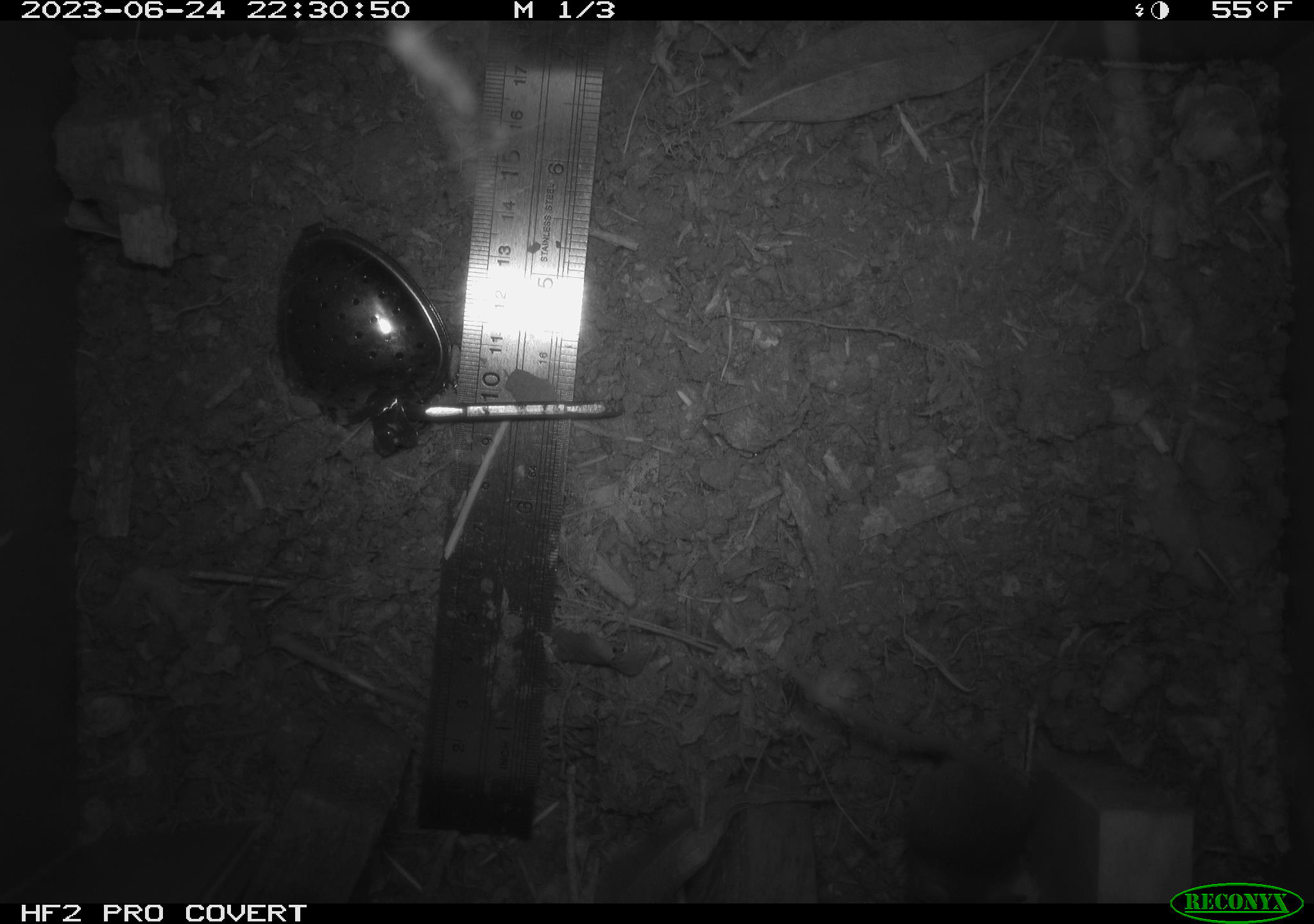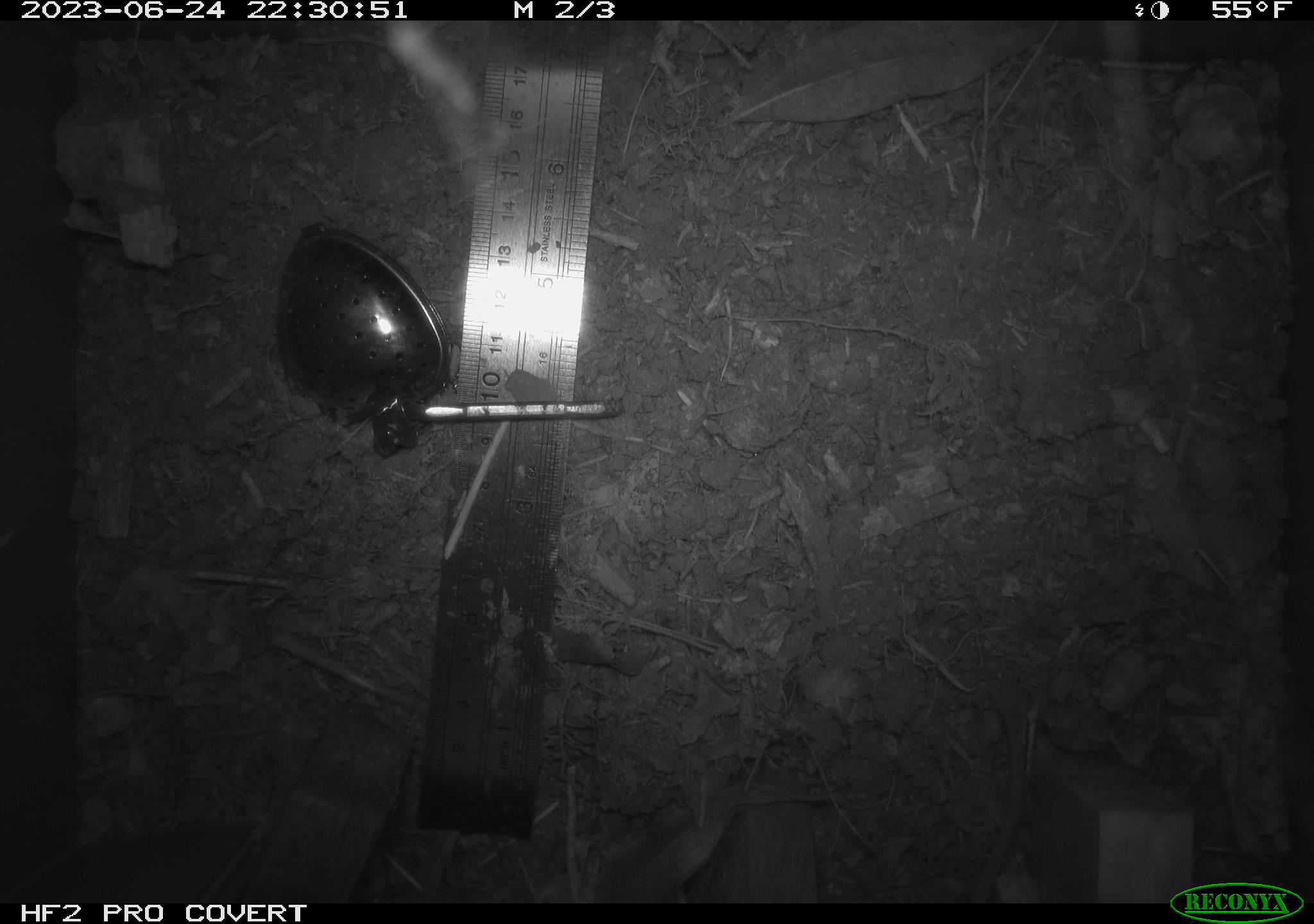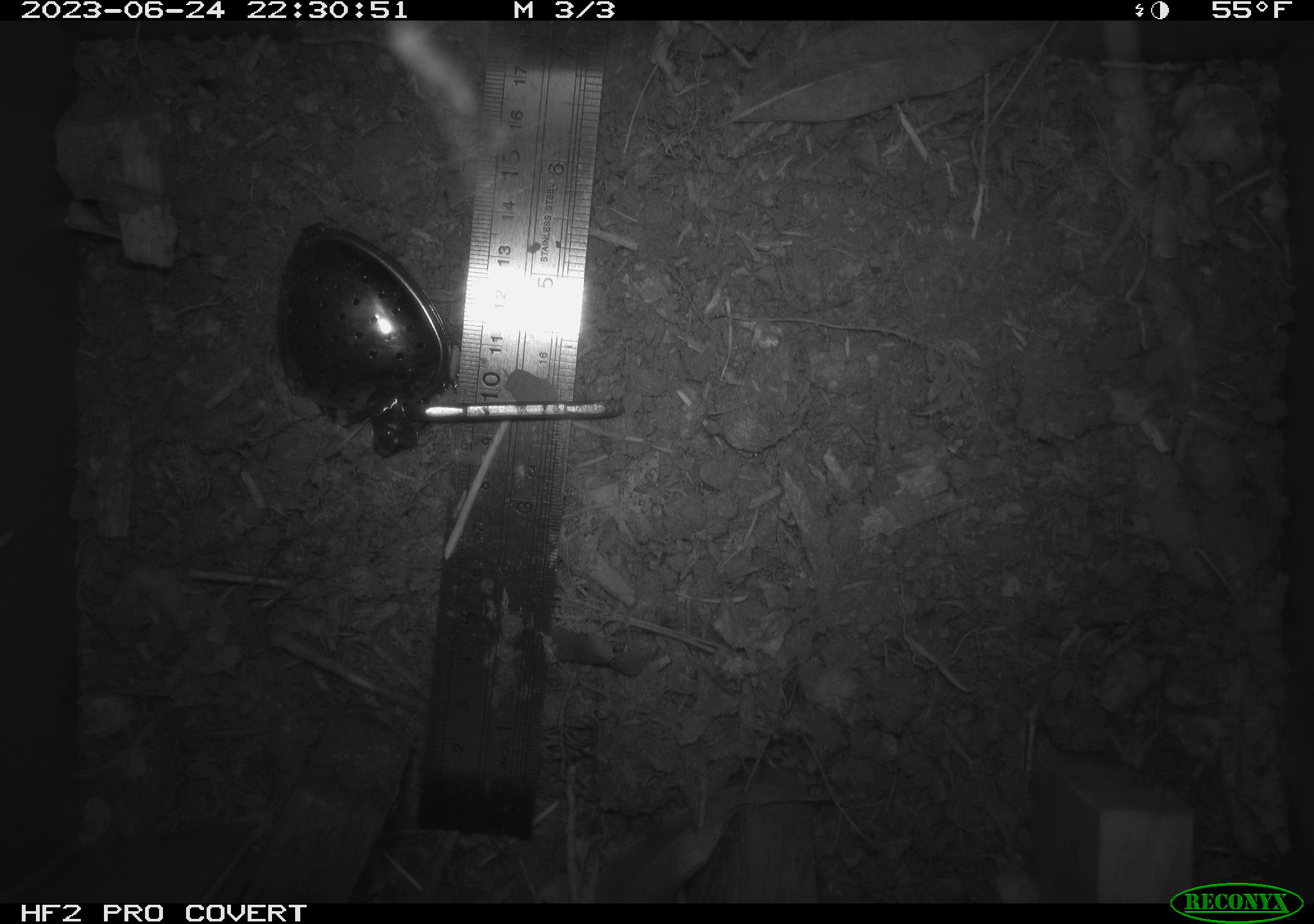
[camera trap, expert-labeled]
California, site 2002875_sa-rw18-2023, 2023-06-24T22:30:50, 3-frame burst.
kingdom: Animalia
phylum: Chordata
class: Mammalia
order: Rodentia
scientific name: Rodentia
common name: mouse species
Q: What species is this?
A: Mouse species (Rodentia).